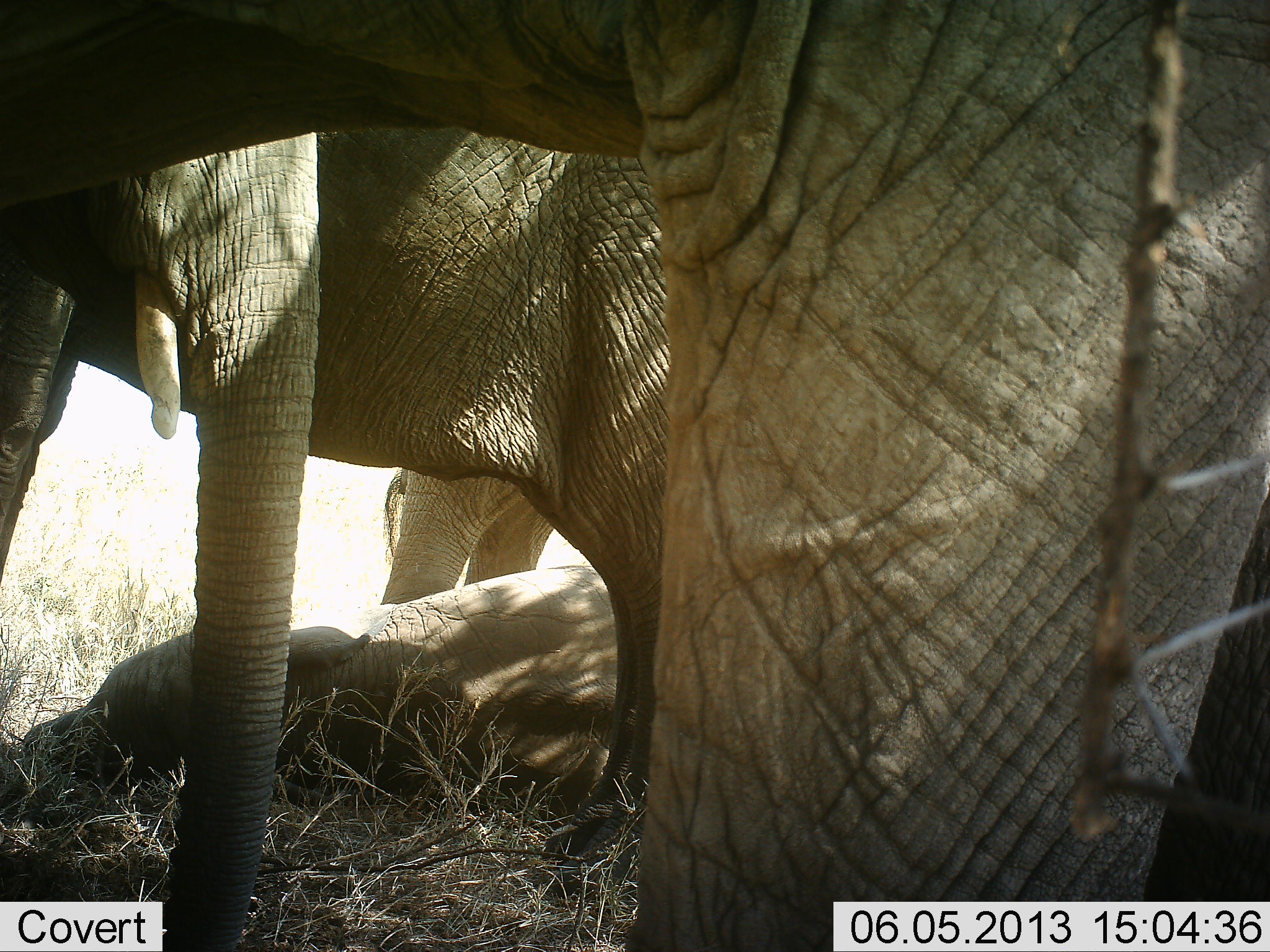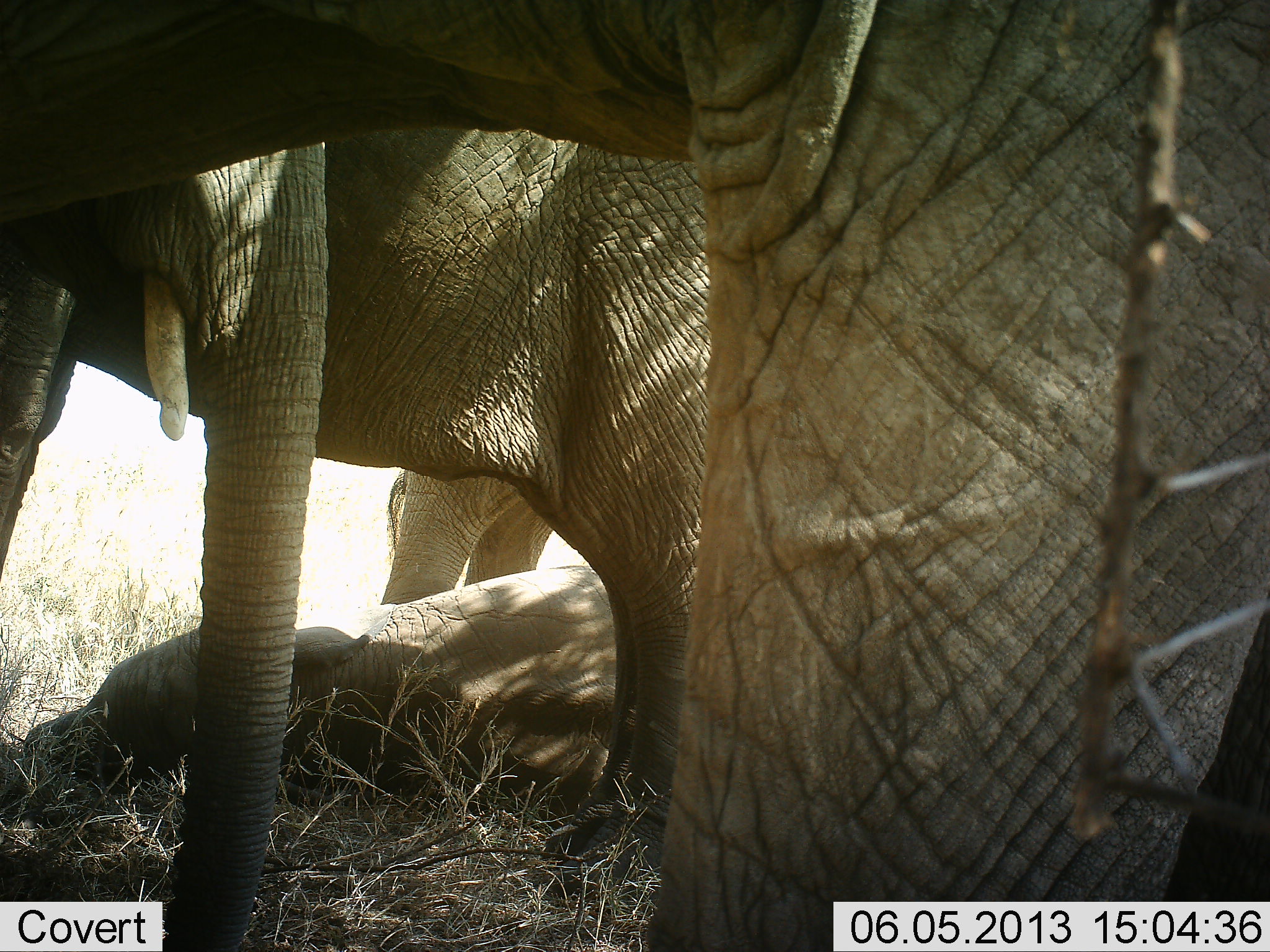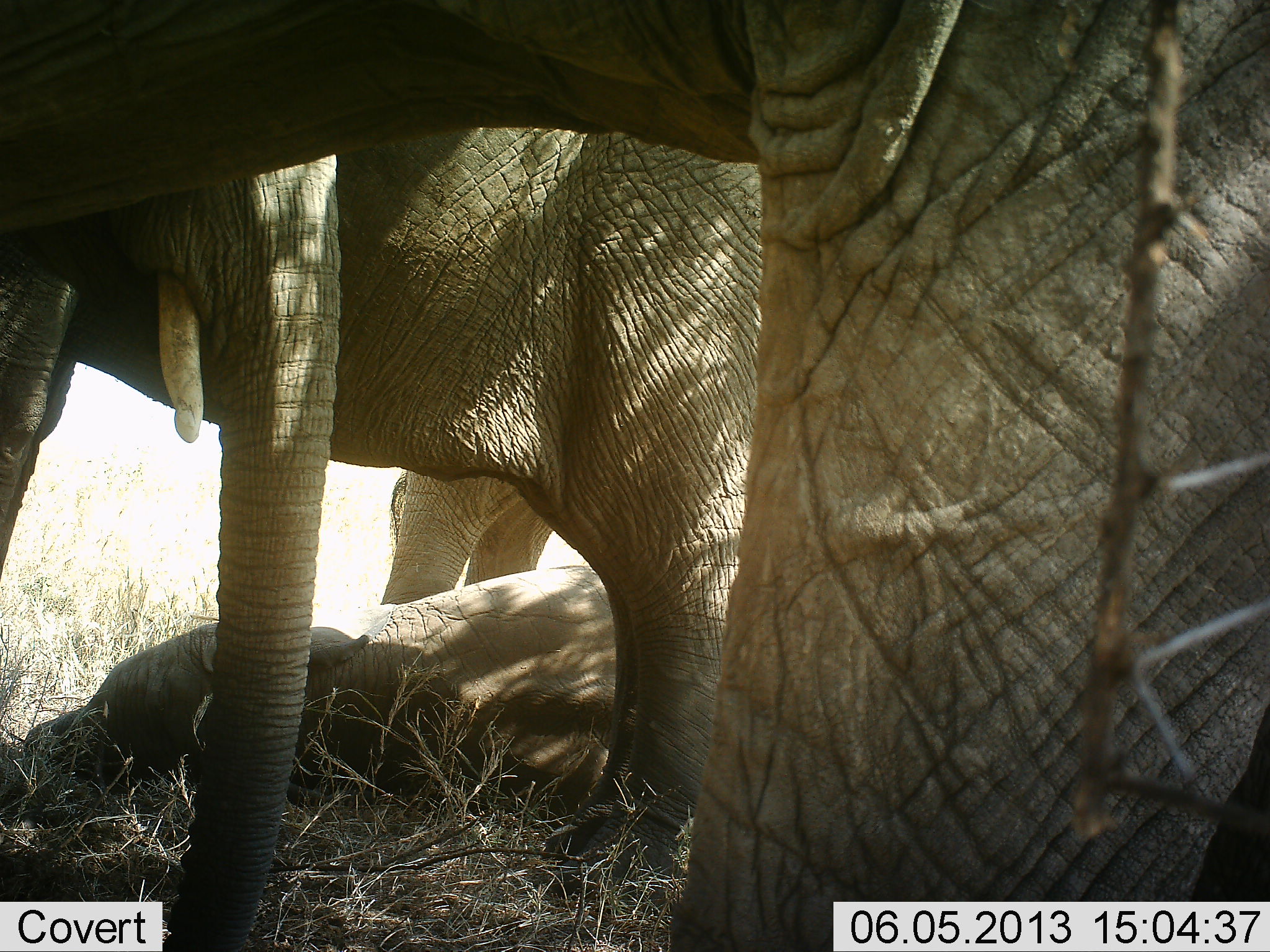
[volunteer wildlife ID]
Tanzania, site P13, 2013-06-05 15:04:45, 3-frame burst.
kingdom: Animalia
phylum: Chordata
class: Mammalia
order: Proboscidea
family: Elephantidae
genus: Loxodonta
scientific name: Loxodonta africana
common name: african bush elephant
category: elephant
Elephant (african bush elephant) (Loxodonta africana), count 4. Behavior (volunteer vote fractions): standing 71%, resting 91%, moving 6%, interacting 9%. Young present (vote fraction): 32%. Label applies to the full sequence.